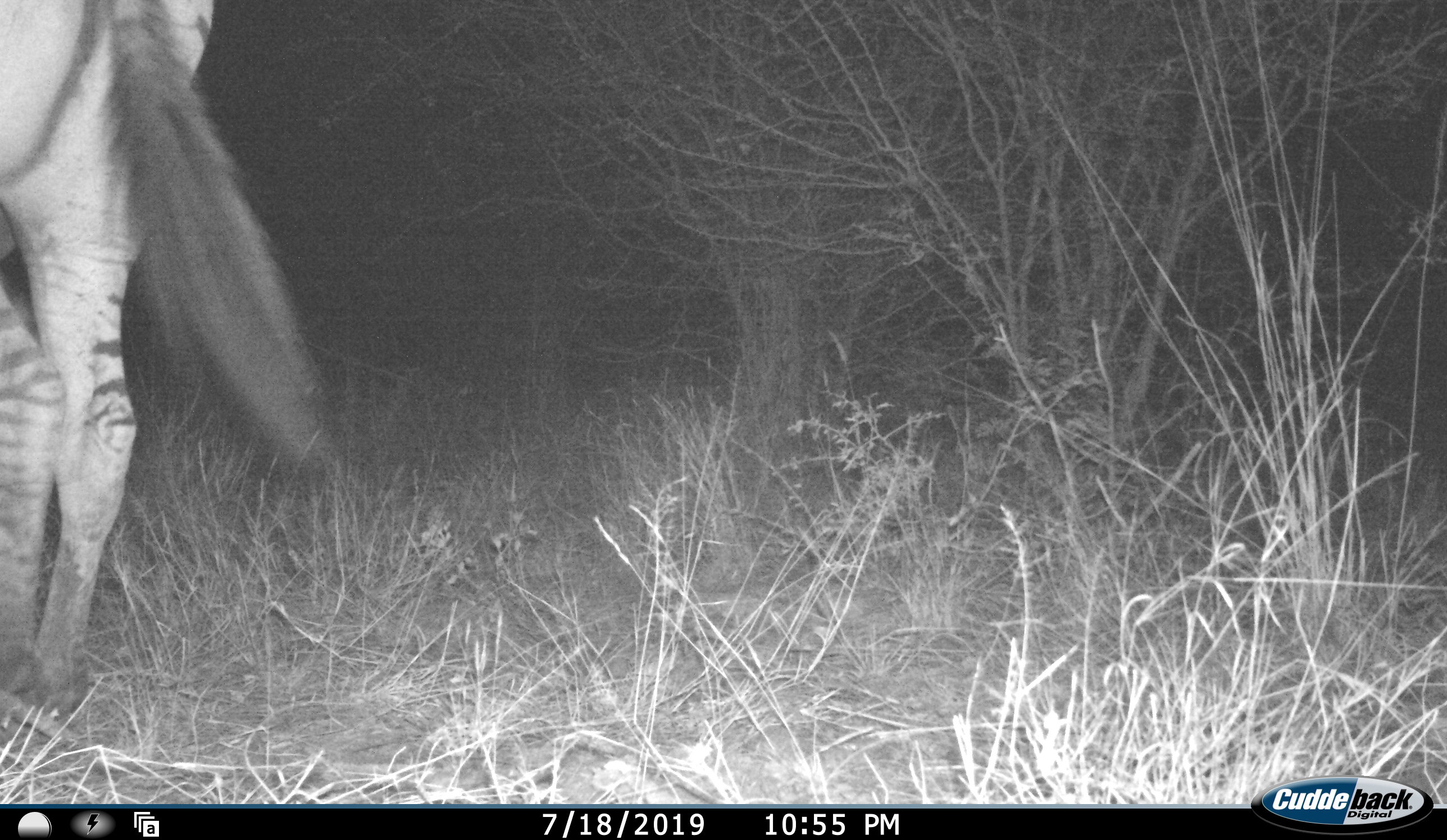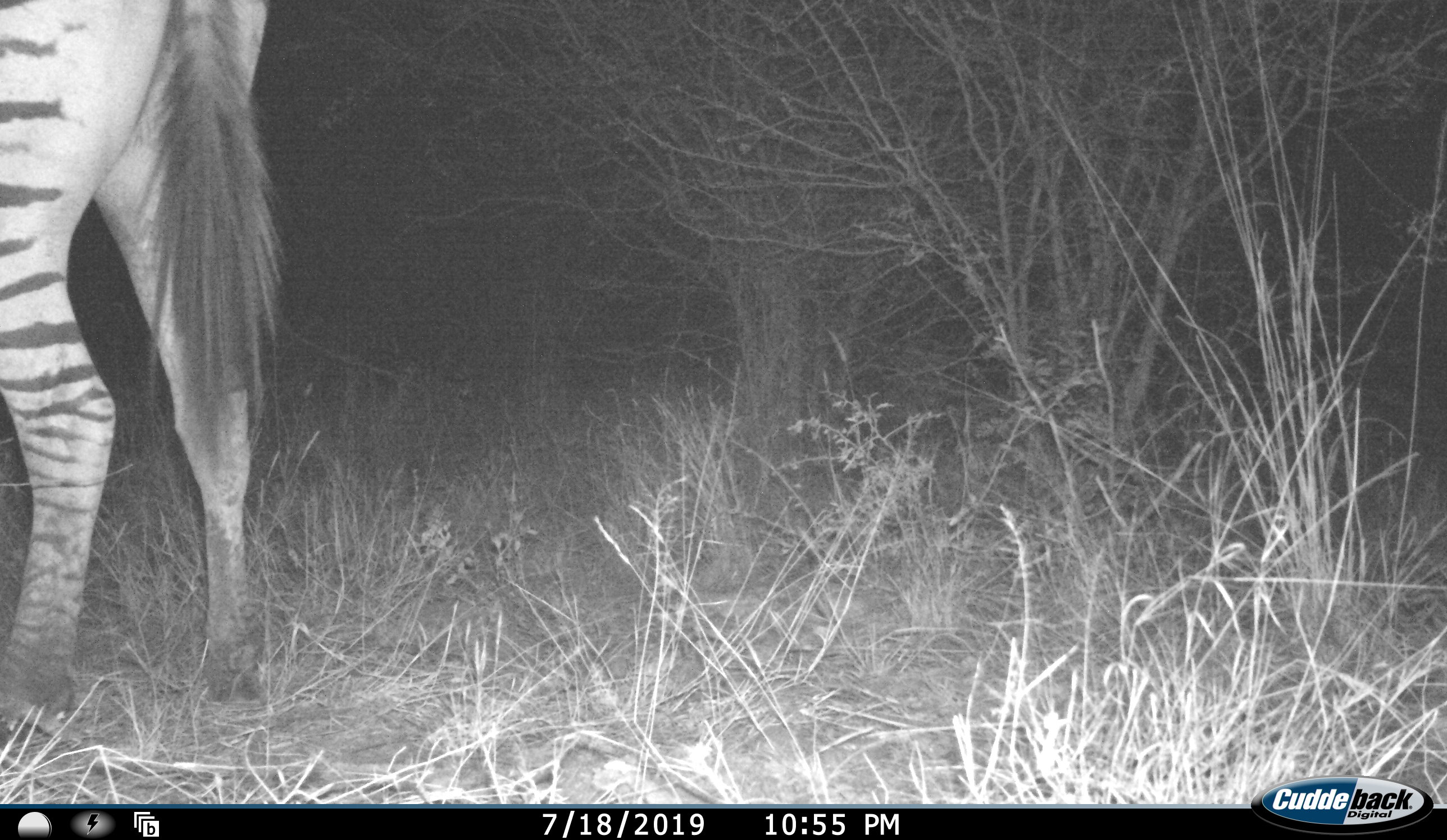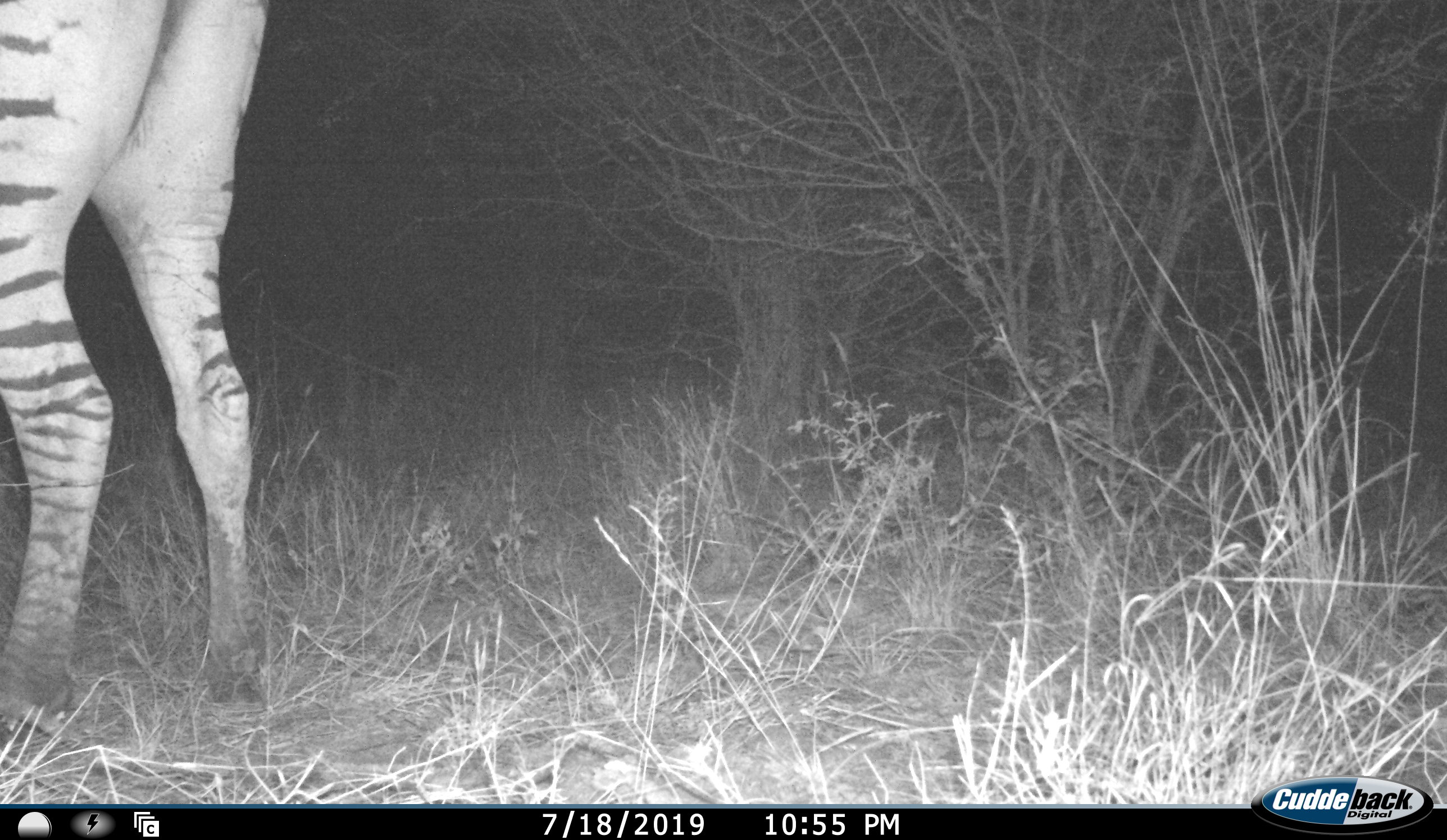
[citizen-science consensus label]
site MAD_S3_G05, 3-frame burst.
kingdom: Animalia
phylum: Chordata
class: Mammalia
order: Perissodactyla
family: Equidae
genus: Equus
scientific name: Equus quagga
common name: plains zebra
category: zebraplains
Zebraplains (plains zebra) (Equus quagga), count 1. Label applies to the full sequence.